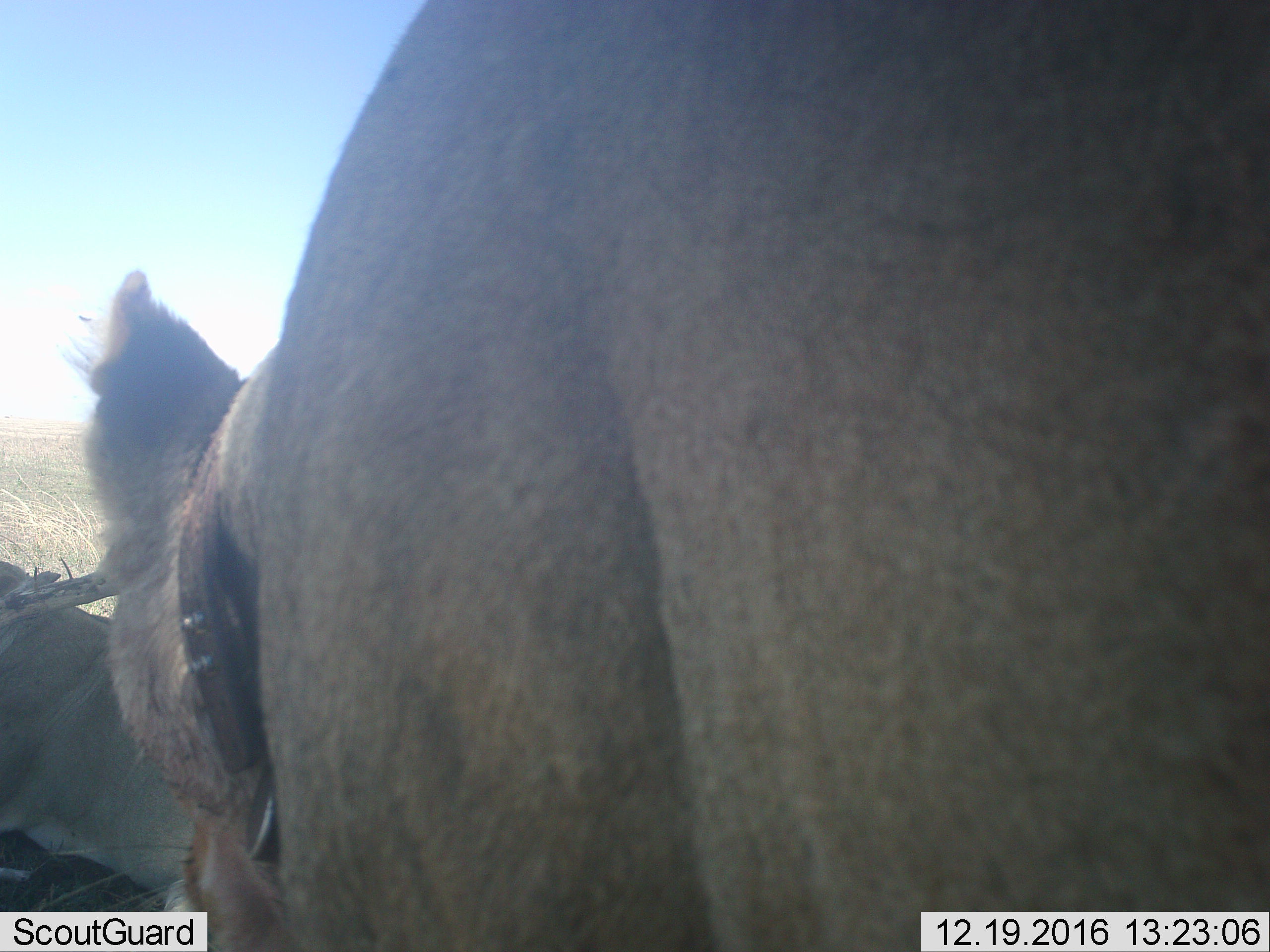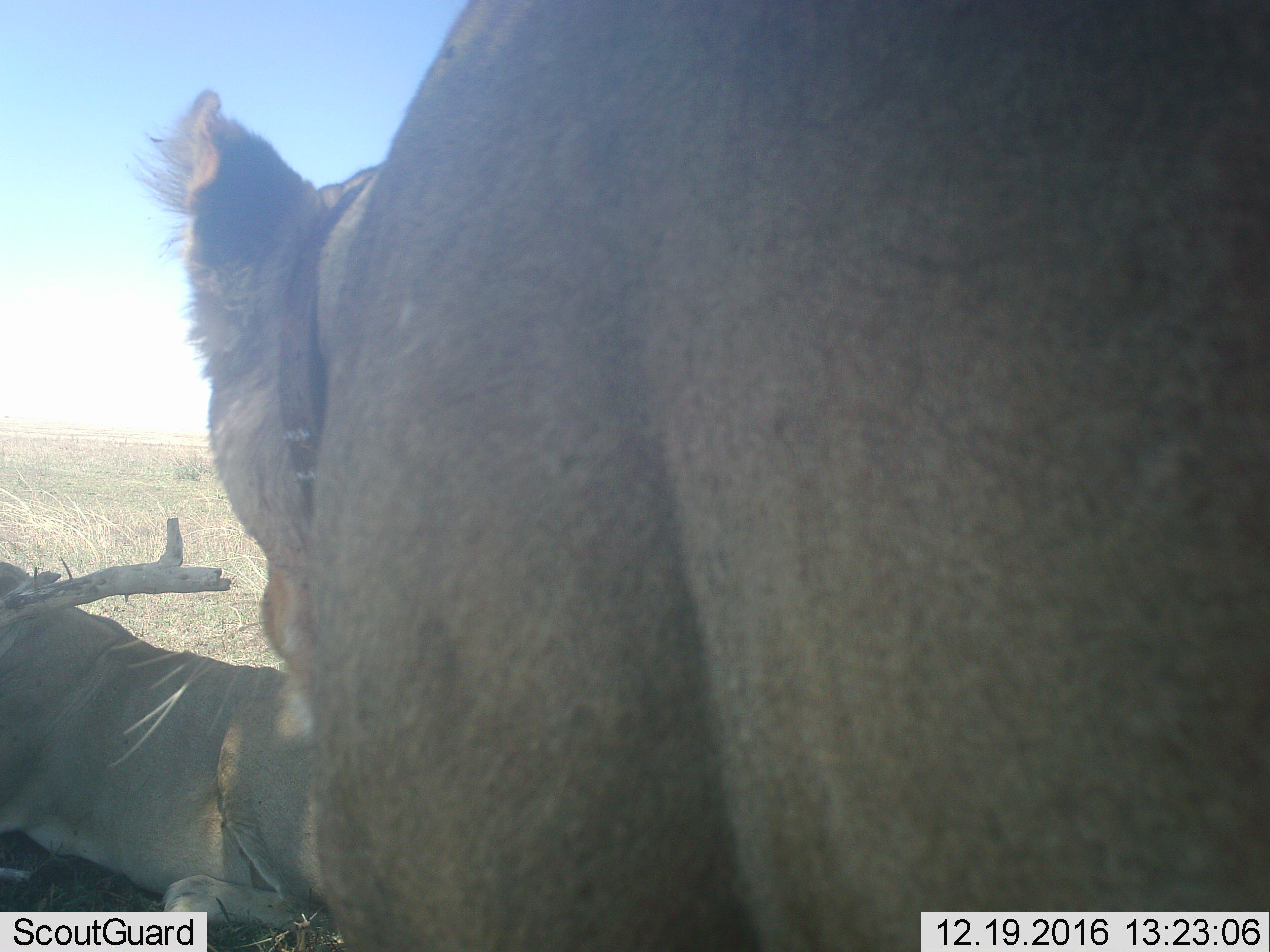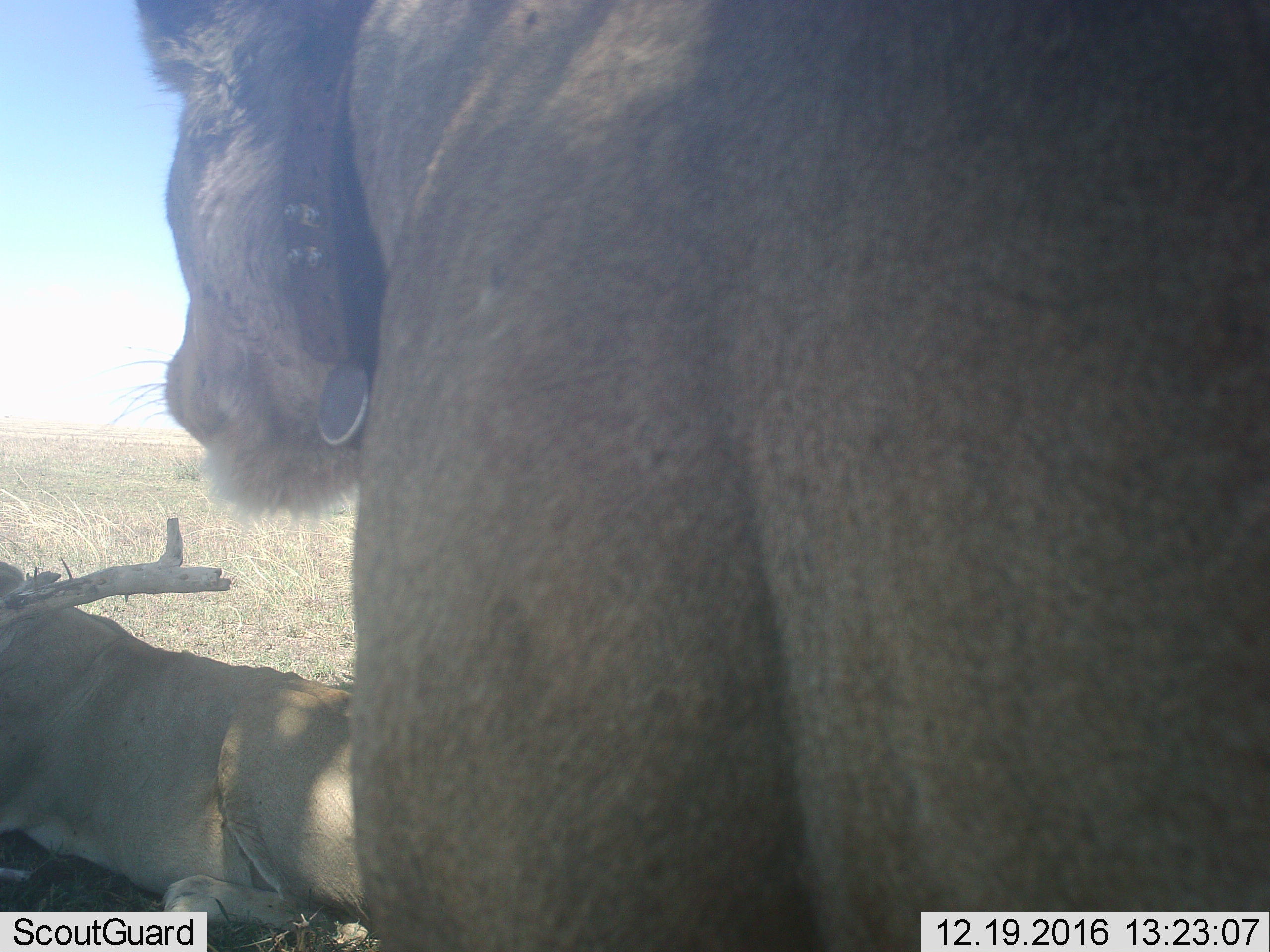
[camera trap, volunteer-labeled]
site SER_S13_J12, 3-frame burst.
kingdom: Animalia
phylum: Chordata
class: Mammalia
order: Carnivora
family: Felidae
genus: Panthera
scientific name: Panthera leo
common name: lion female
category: lionfemale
Lionfemale (lion female) (Panthera leo), count 2. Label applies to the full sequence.